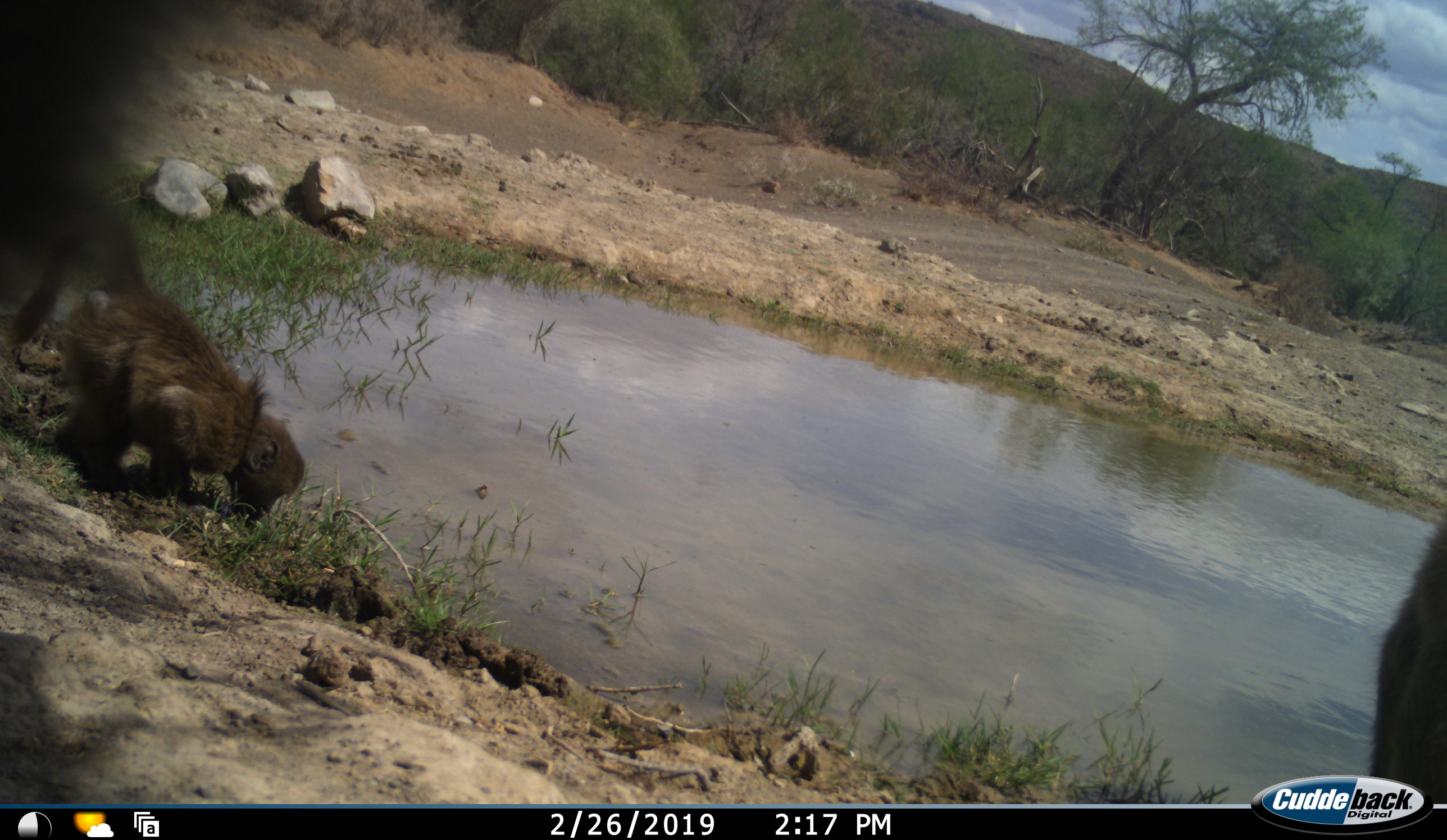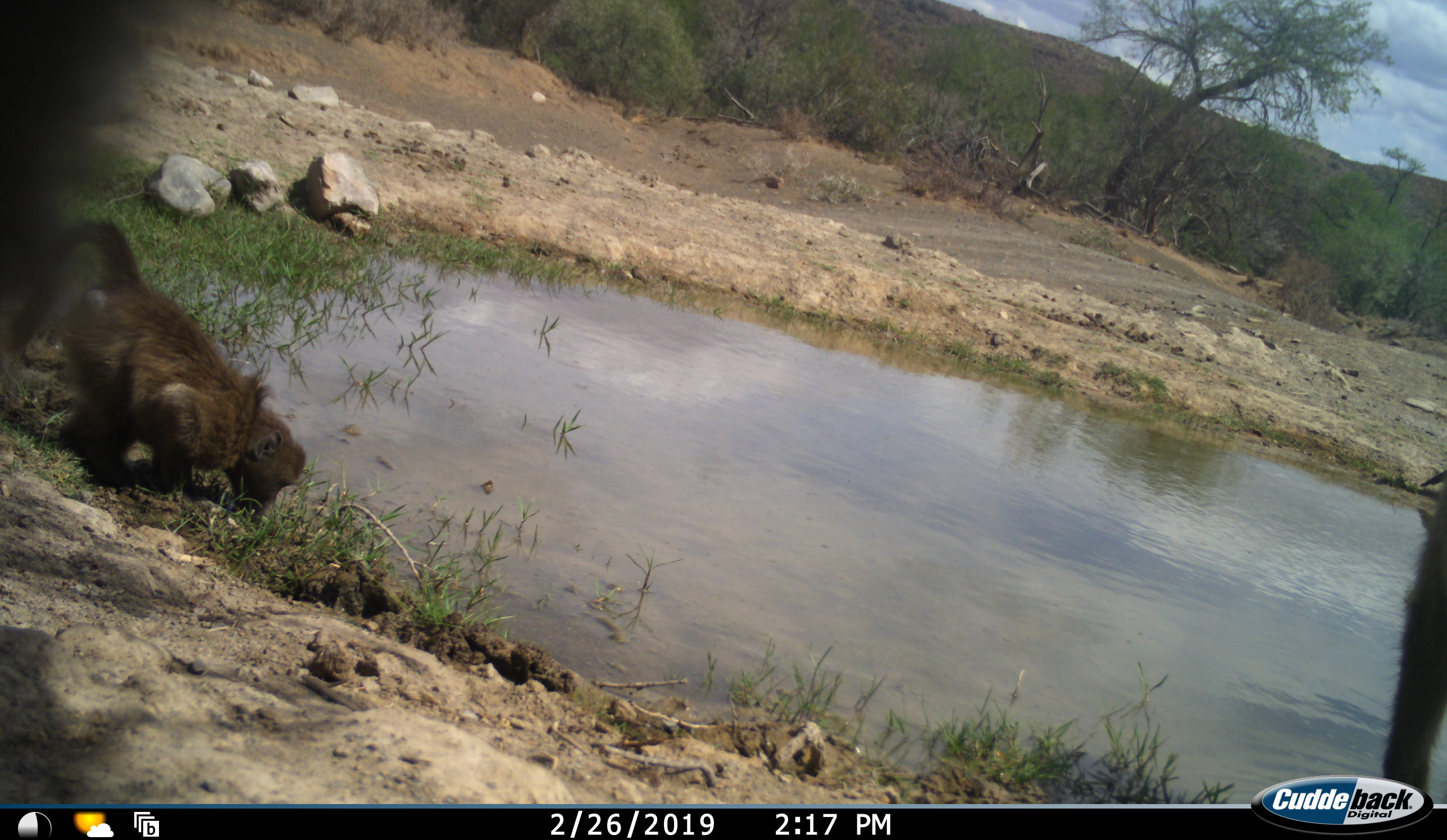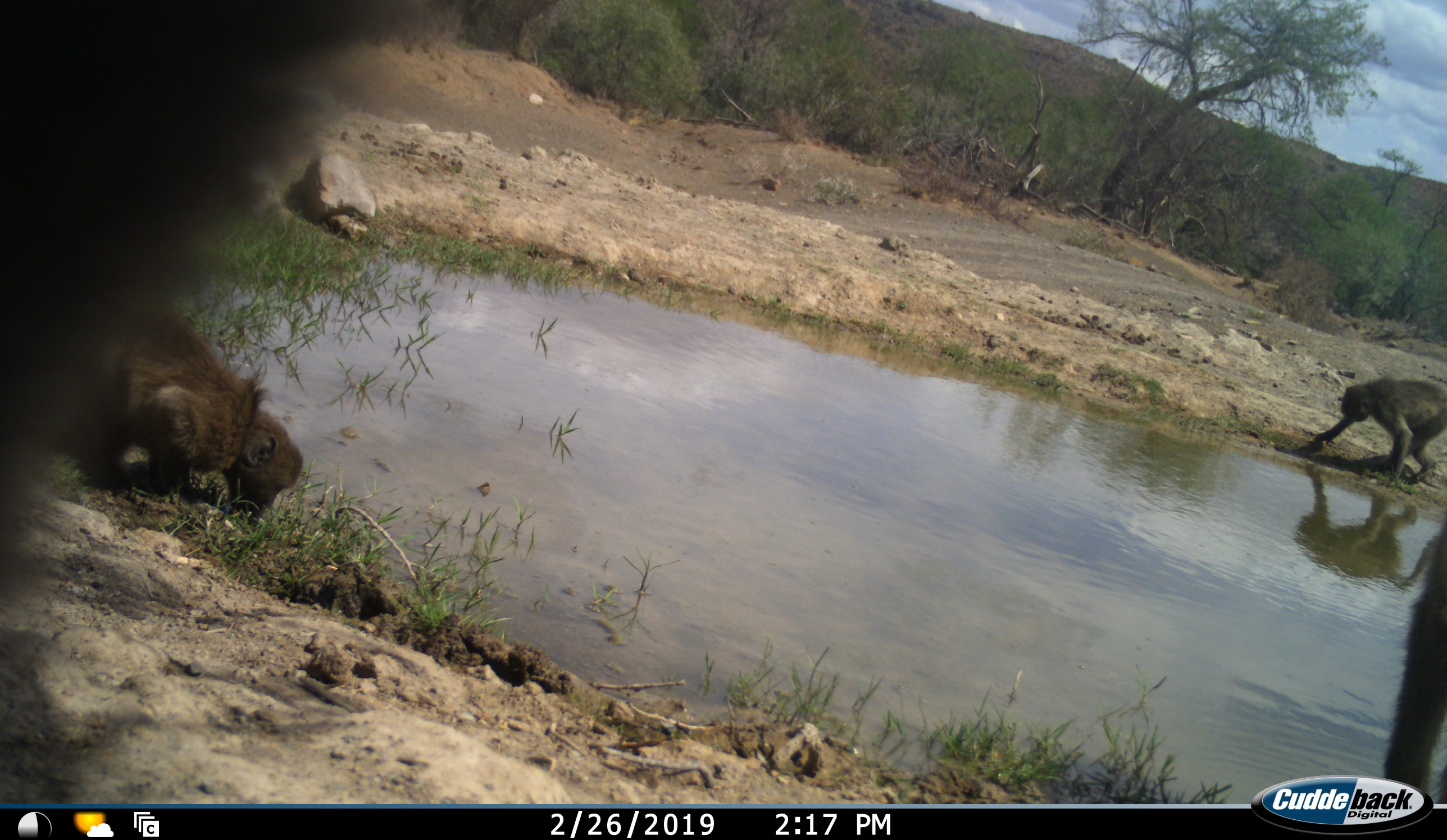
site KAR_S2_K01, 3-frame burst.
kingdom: Animalia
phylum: Chordata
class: Mammalia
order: Primates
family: Cercopithecidae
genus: Papio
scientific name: Papio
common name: baboon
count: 4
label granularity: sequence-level